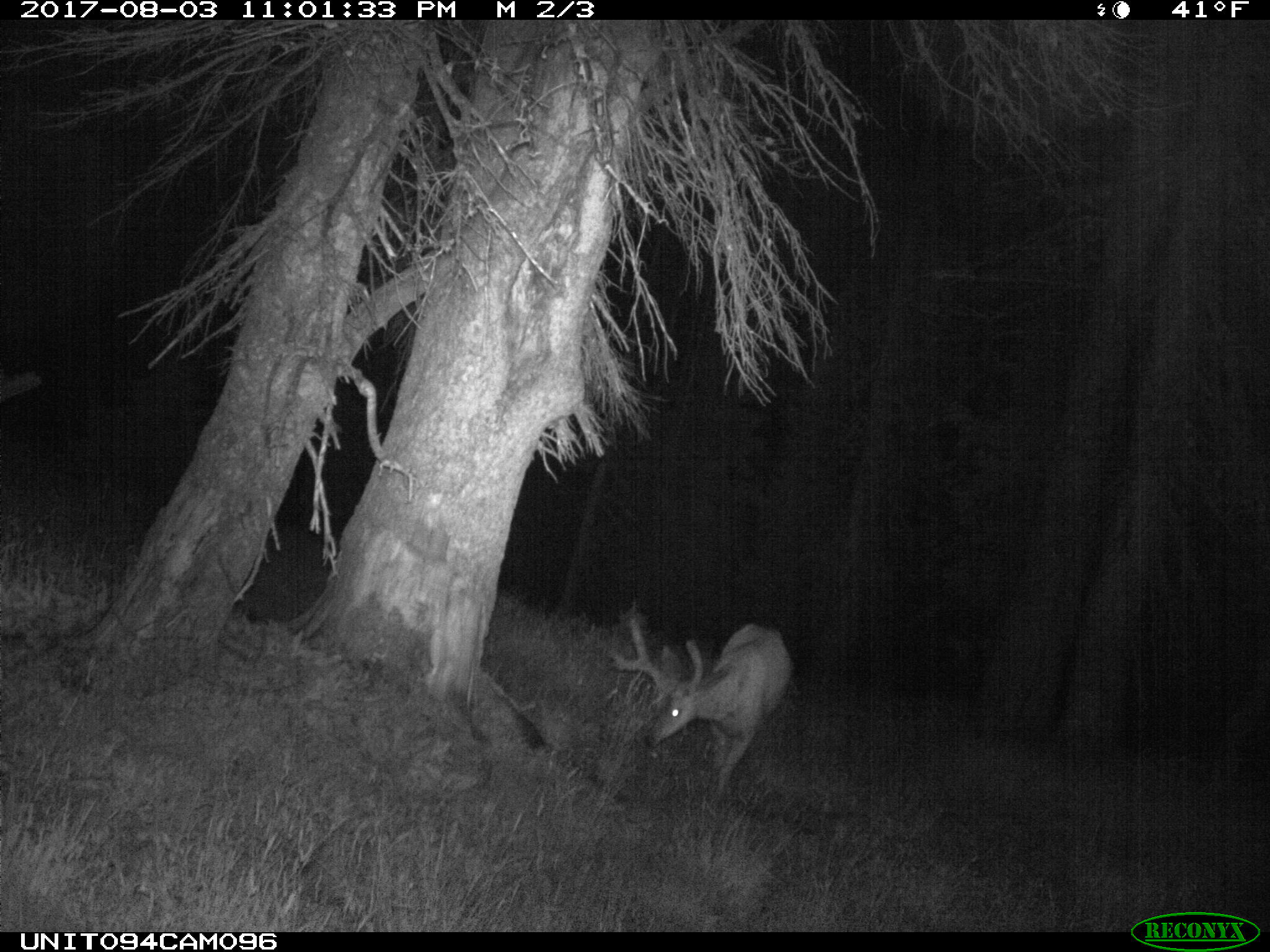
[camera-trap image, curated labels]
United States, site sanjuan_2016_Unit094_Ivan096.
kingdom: Animalia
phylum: Chordata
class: Mammalia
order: Artiodactyla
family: Cervidae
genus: Odocoileus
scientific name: Odocoileus hemionus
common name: mule deer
Odocoileus hemionus (mule deer).